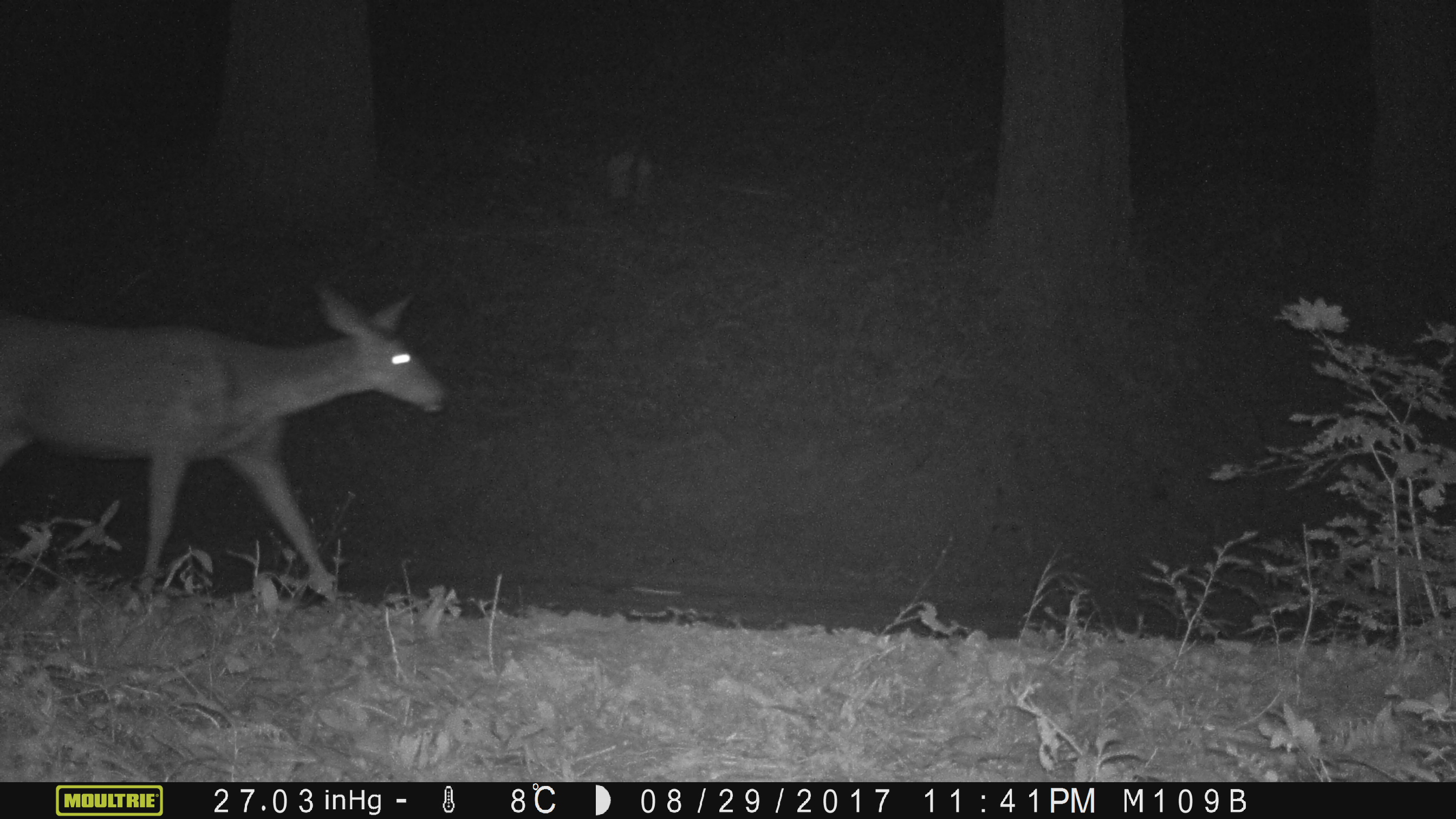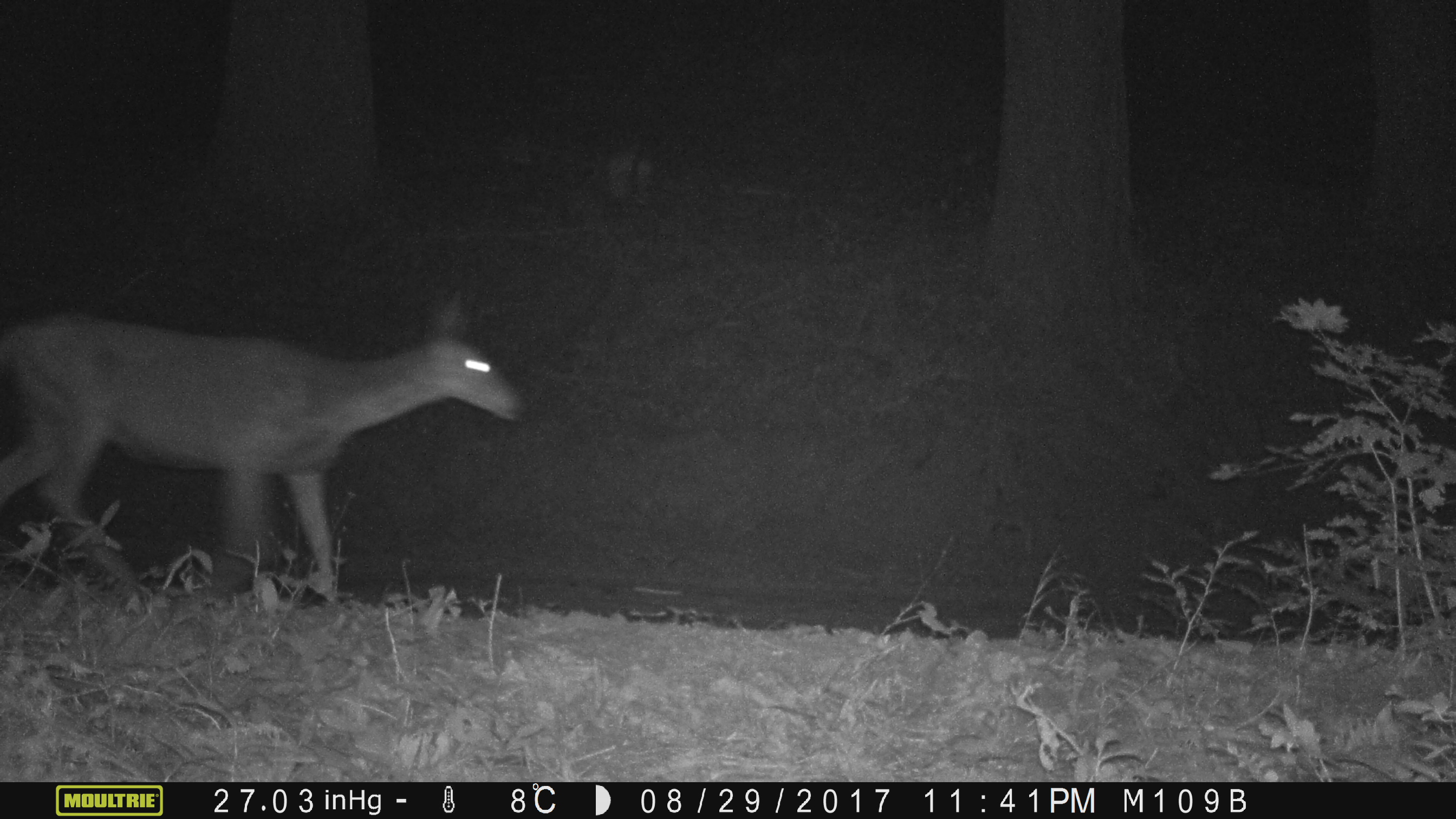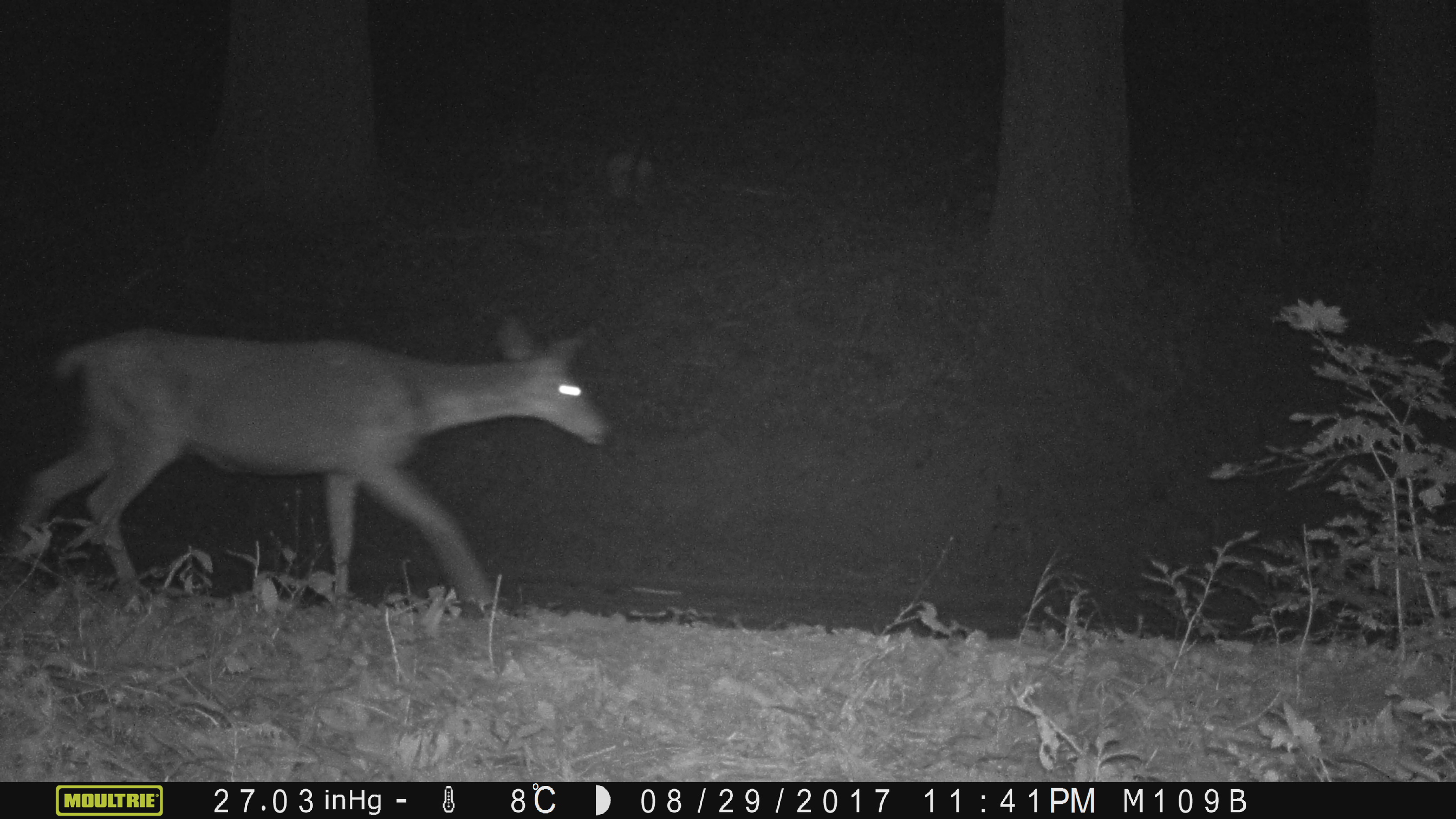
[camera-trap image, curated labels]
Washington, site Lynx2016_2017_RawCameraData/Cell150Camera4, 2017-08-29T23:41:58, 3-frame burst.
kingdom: Animalia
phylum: Chordata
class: Mammalia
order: Artiodactyla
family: Cervidae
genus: Odocoileus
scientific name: Odocoileus hemionus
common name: mule deer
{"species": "Odocoileus hemionus (mule deer)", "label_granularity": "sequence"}